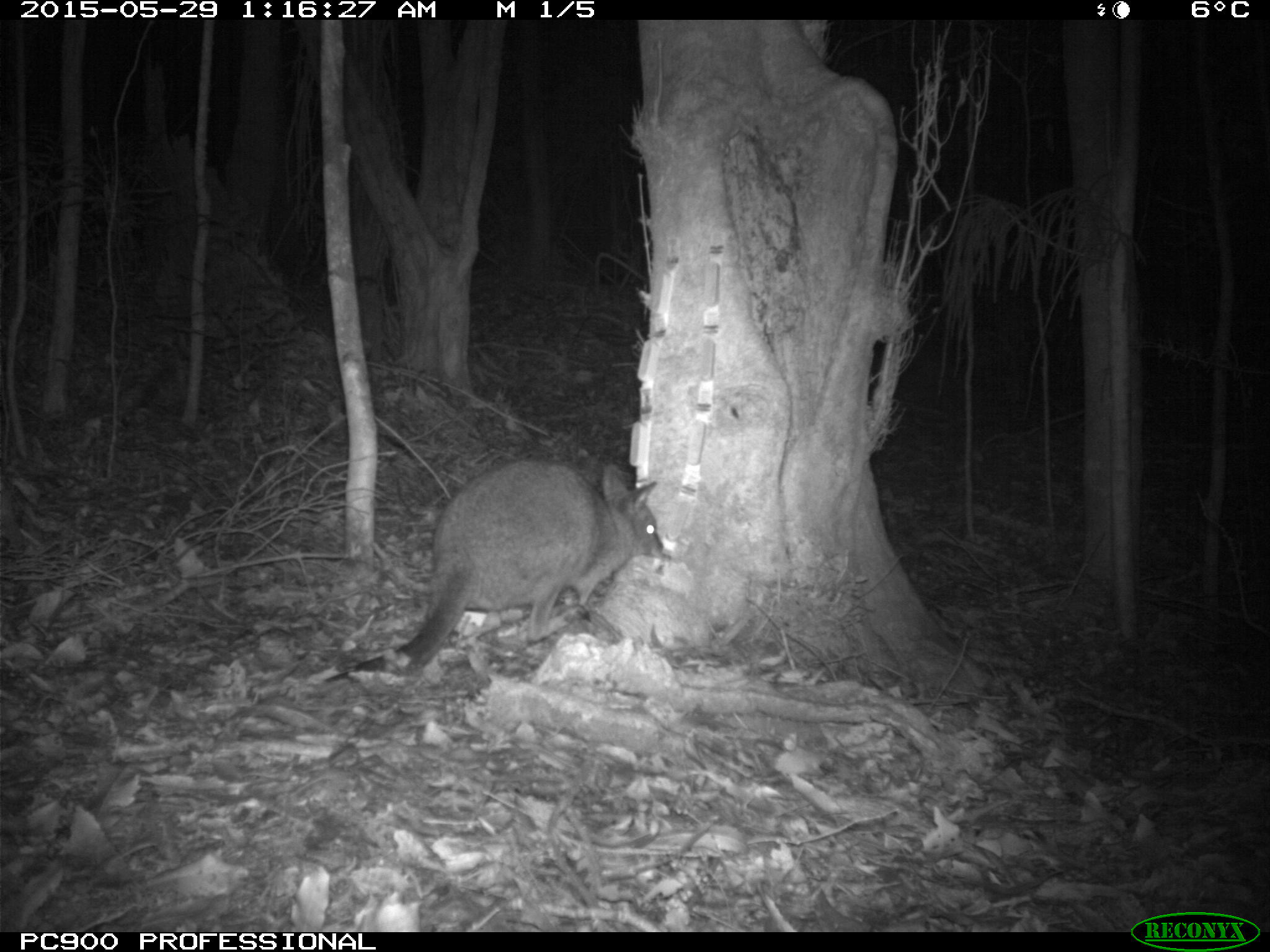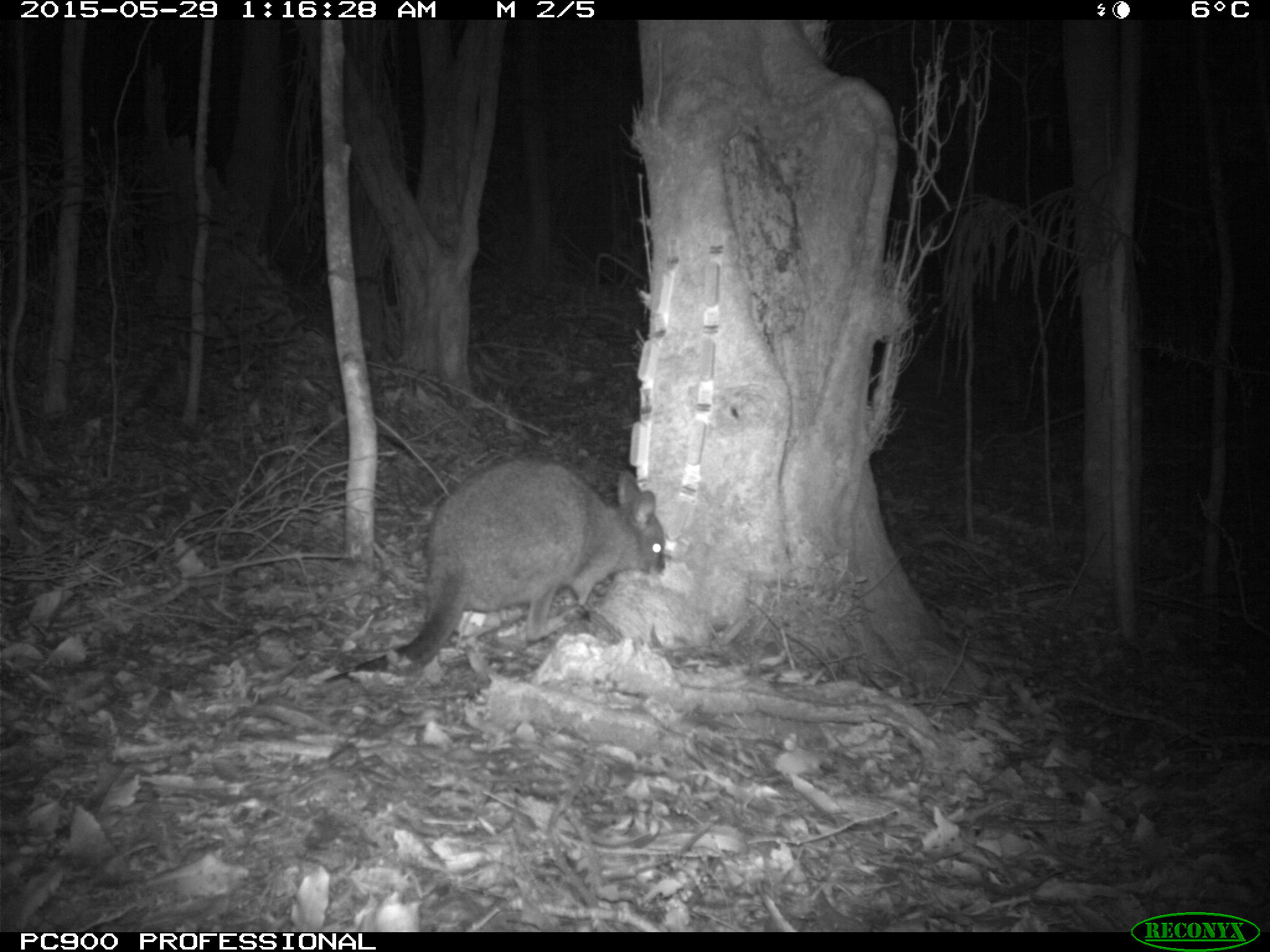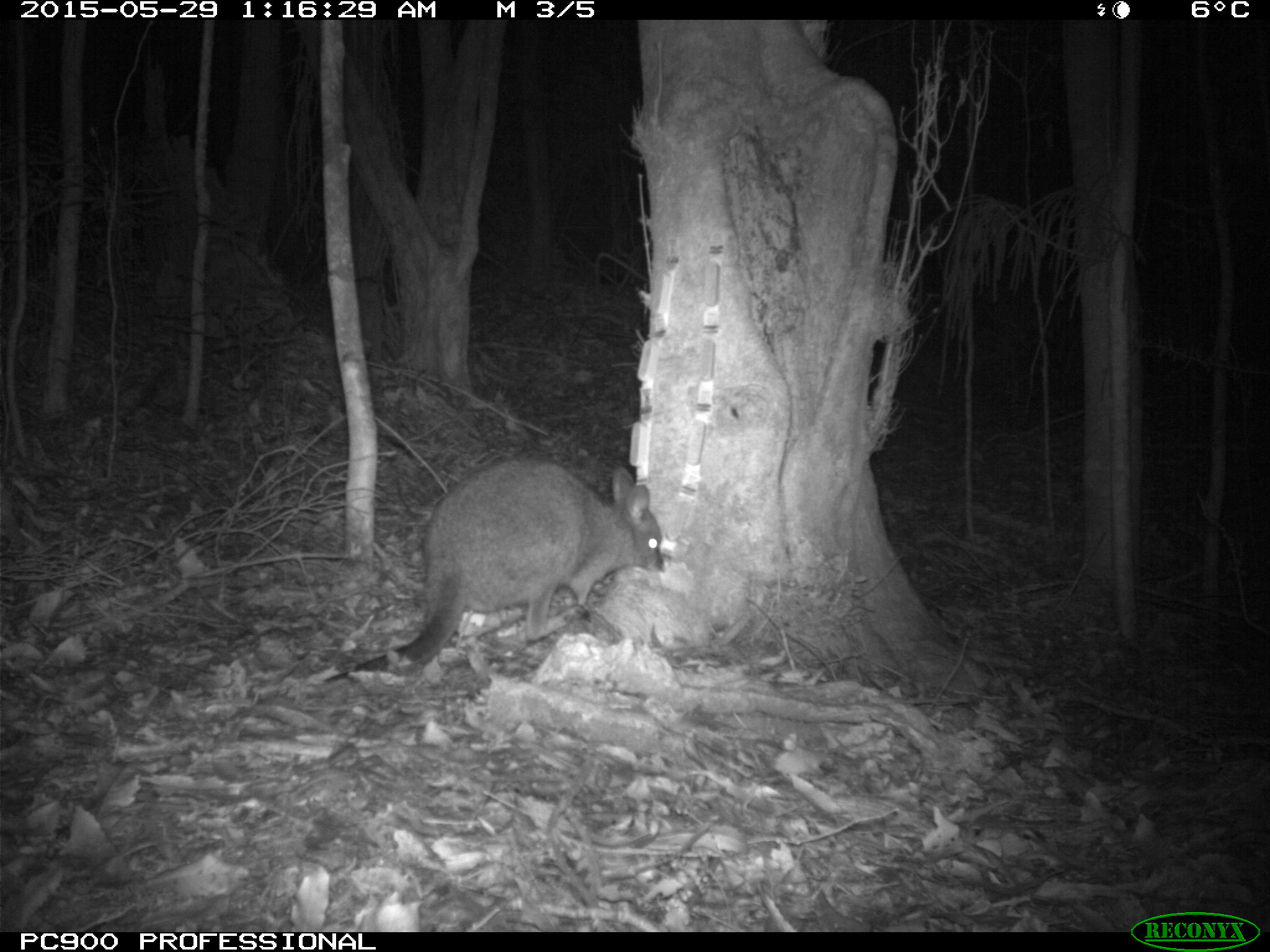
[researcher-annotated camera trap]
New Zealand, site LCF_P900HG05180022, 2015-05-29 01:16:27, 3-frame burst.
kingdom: Animalia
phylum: Chordata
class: Mammalia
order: Diprotodontia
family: Macropodidae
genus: Notamacropus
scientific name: Notamacropus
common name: wallaby